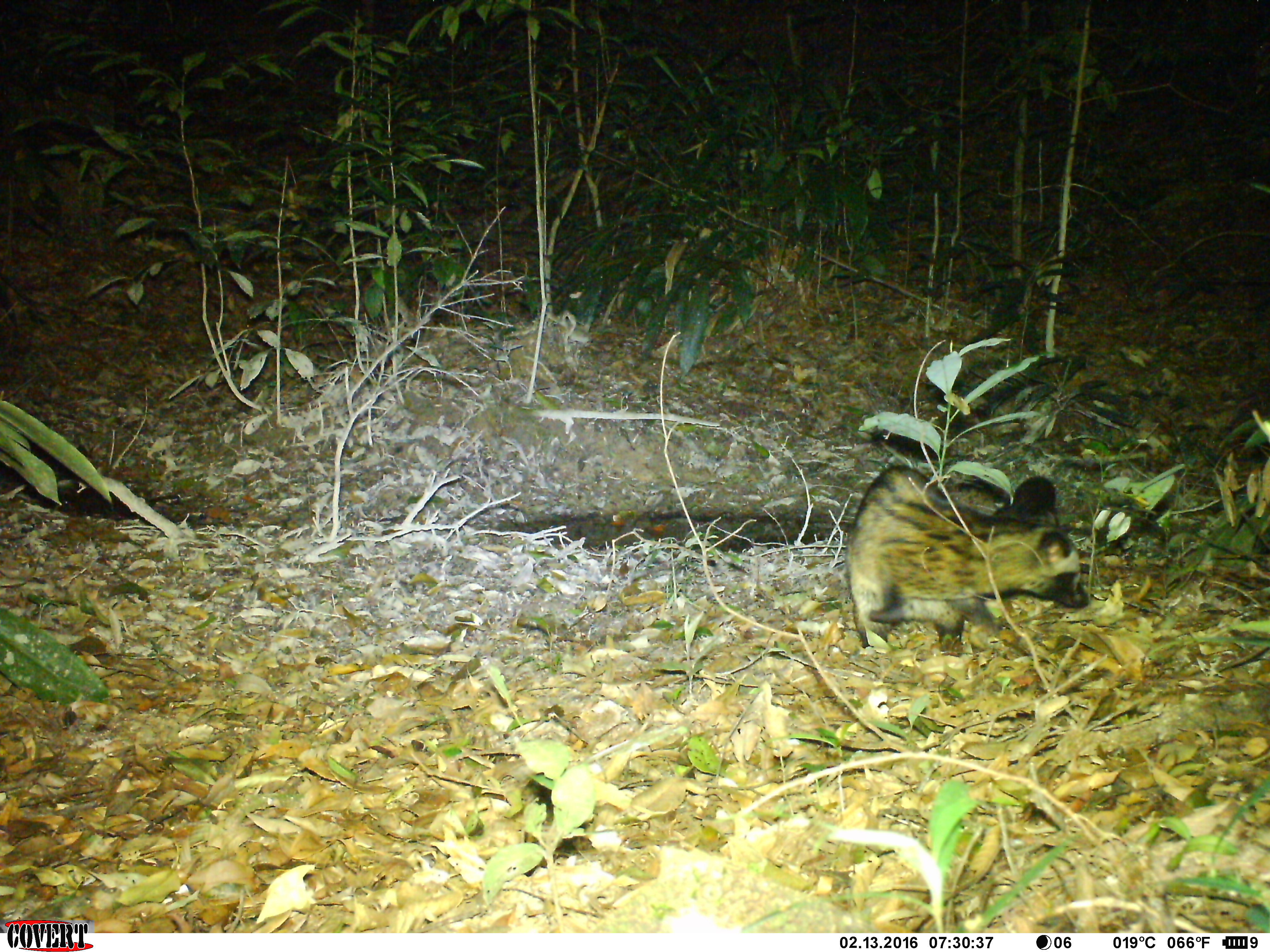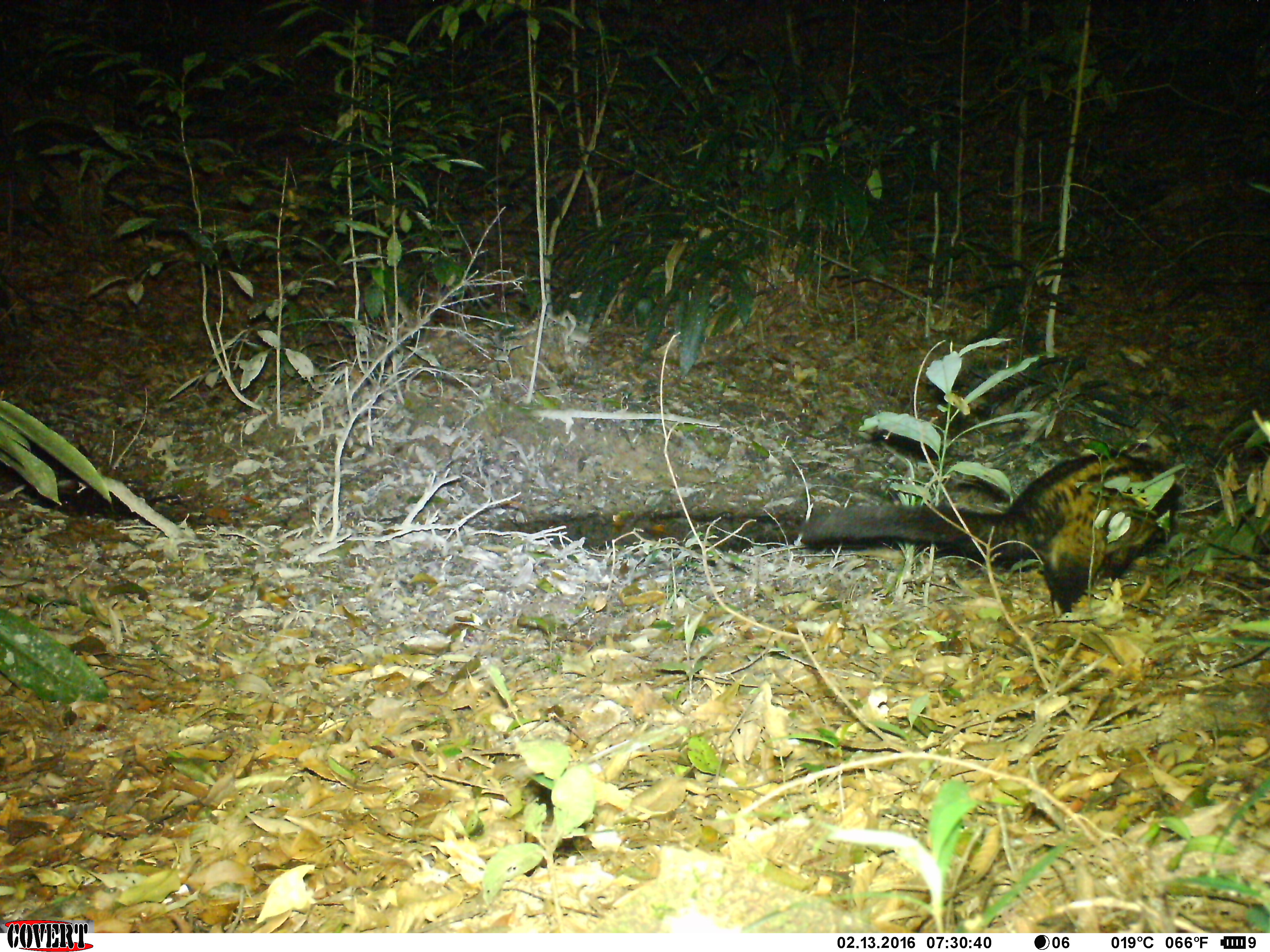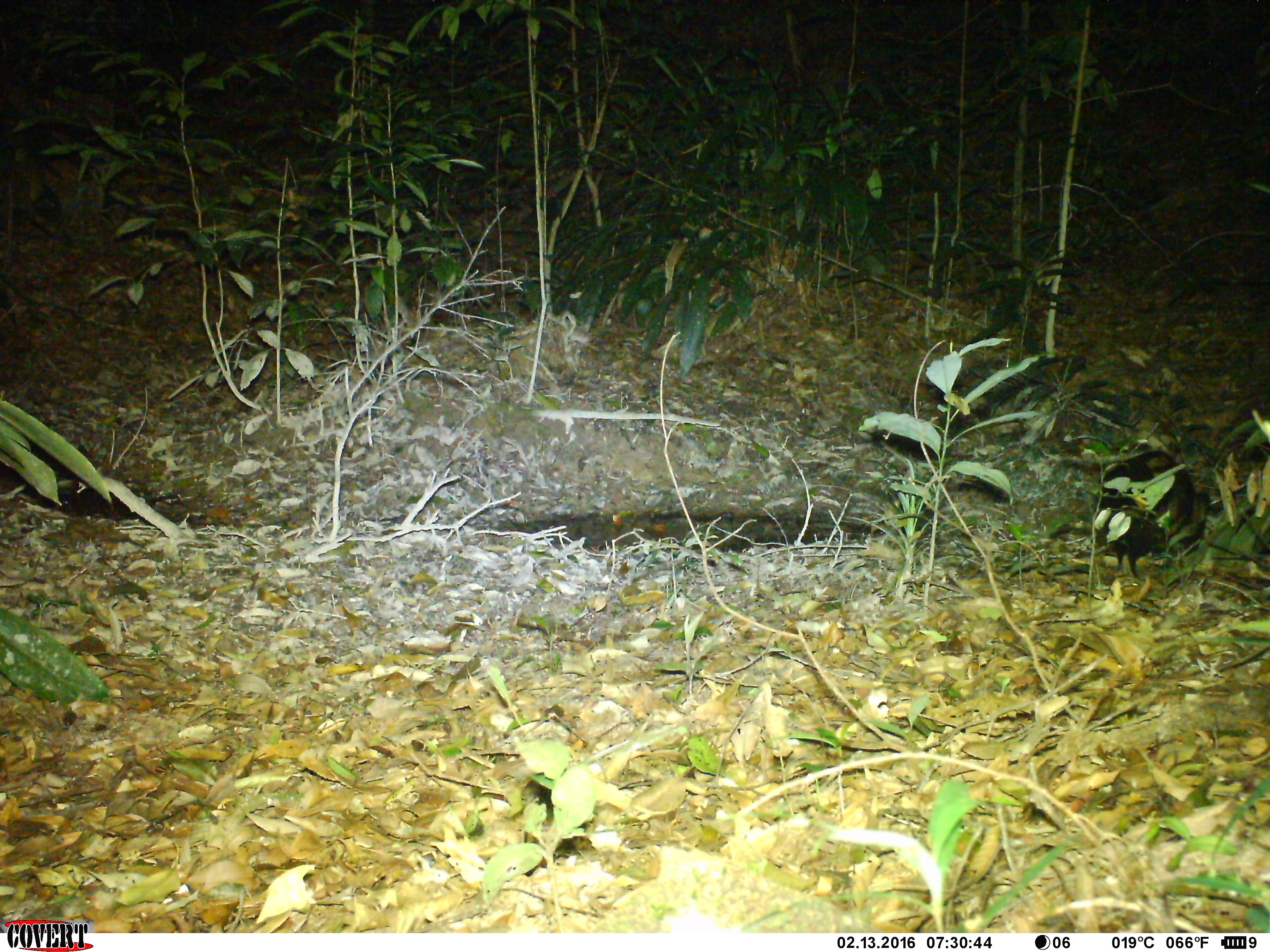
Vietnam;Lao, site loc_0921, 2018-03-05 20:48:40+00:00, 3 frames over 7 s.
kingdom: Animalia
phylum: Chordata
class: Mammalia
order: Carnivora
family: Viverridae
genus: Paradoxurus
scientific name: Paradoxurus hermaphroditus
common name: common palm civet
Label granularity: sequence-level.